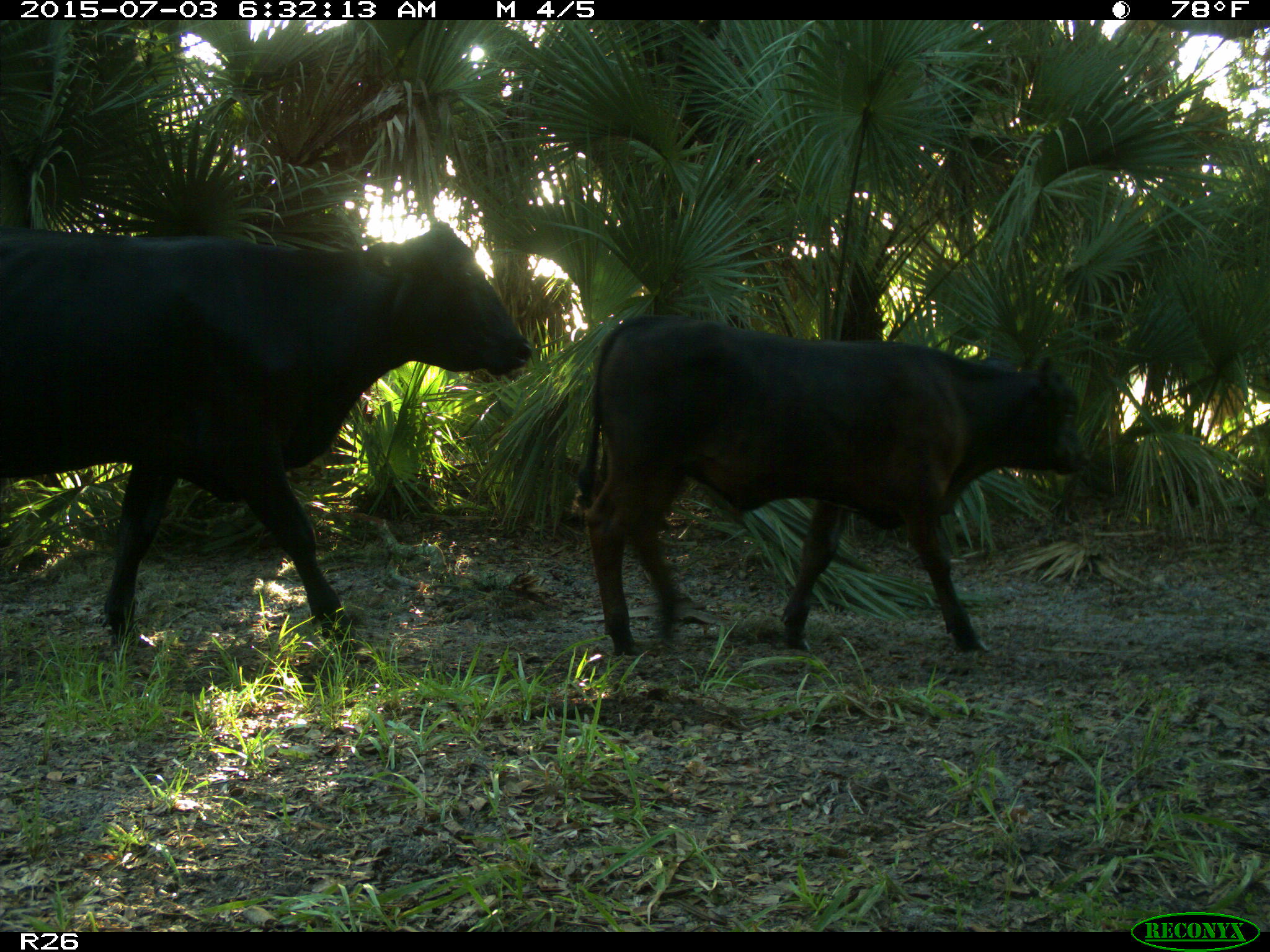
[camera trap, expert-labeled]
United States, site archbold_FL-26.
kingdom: Animalia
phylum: Chordata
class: Mammalia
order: Artiodactyla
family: Bovidae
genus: Bos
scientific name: Bos taurus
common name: domestic cow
Bos taurus (domestic cow).